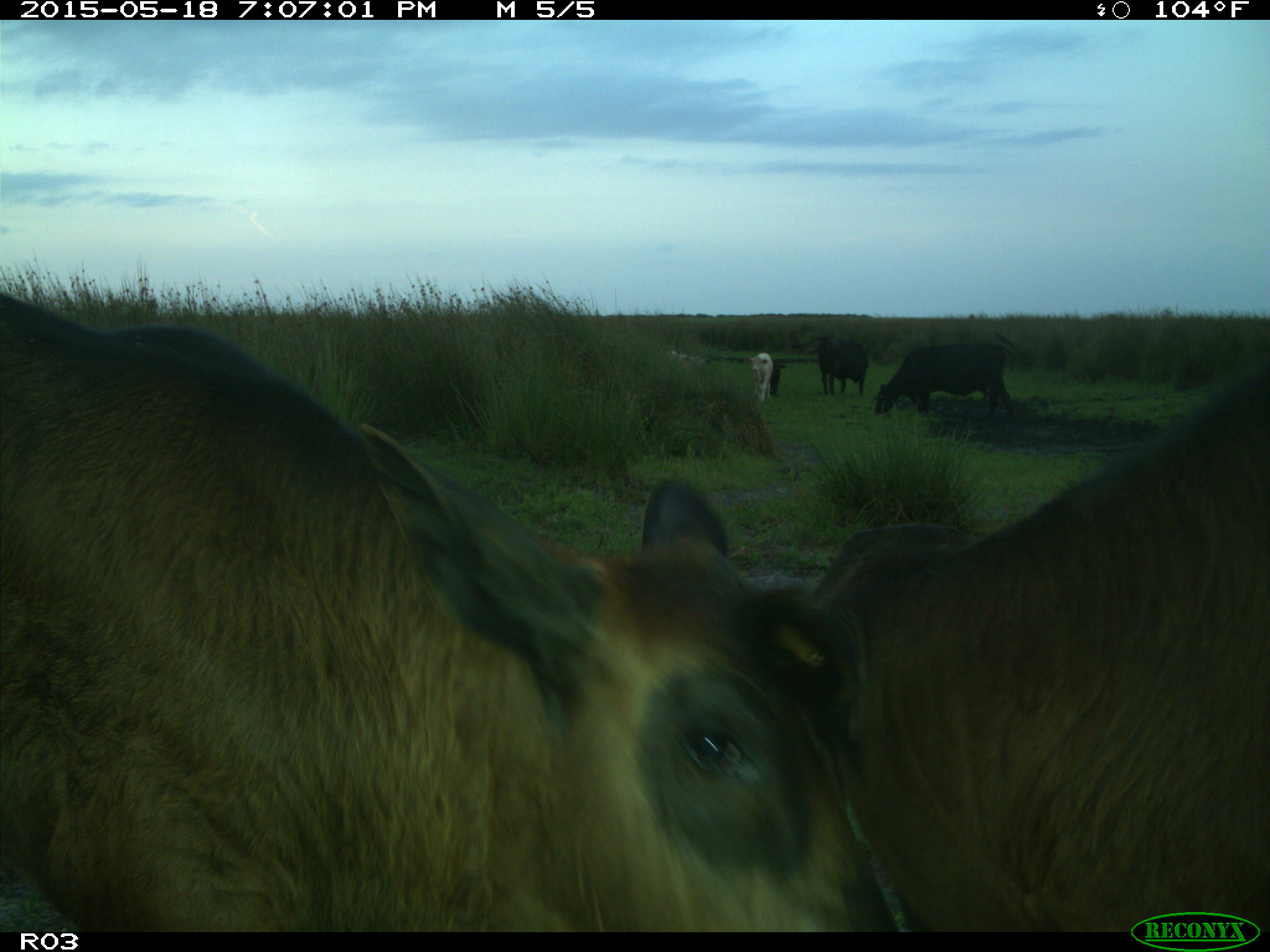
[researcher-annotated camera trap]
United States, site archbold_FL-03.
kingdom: Animalia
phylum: Chordata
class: Mammalia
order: Artiodactyla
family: Bovidae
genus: Bos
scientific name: Bos taurus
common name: domestic cow